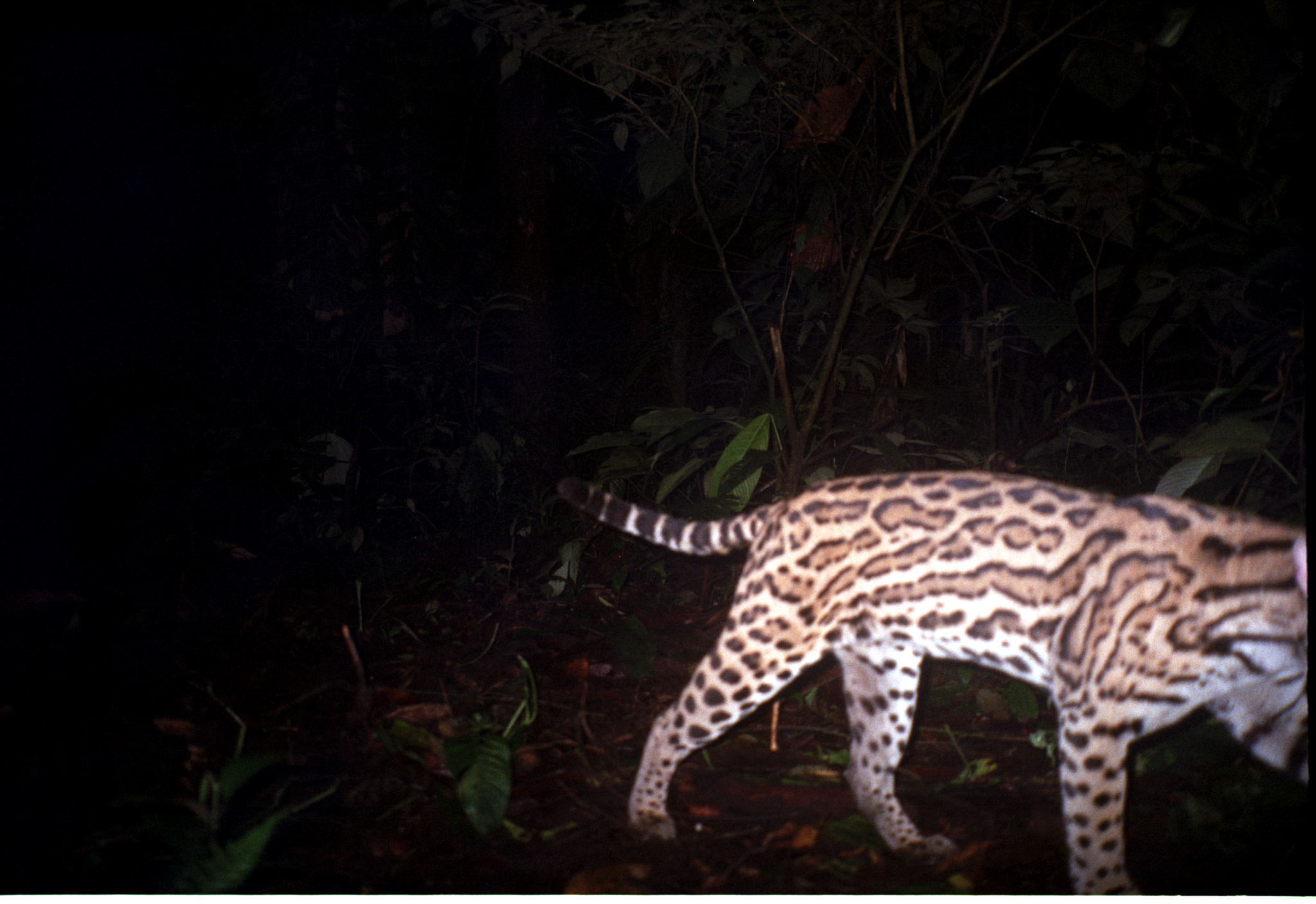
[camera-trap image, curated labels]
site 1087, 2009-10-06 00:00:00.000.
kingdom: Animalia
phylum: Chordata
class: Mammalia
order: Carnivora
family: Felidae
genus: Leopardus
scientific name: Leopardus pardalis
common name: ocelot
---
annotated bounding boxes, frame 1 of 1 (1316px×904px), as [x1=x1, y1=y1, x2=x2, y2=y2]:
leopardus pardalis: [x1=555, y1=467, x2=1307, y2=896]